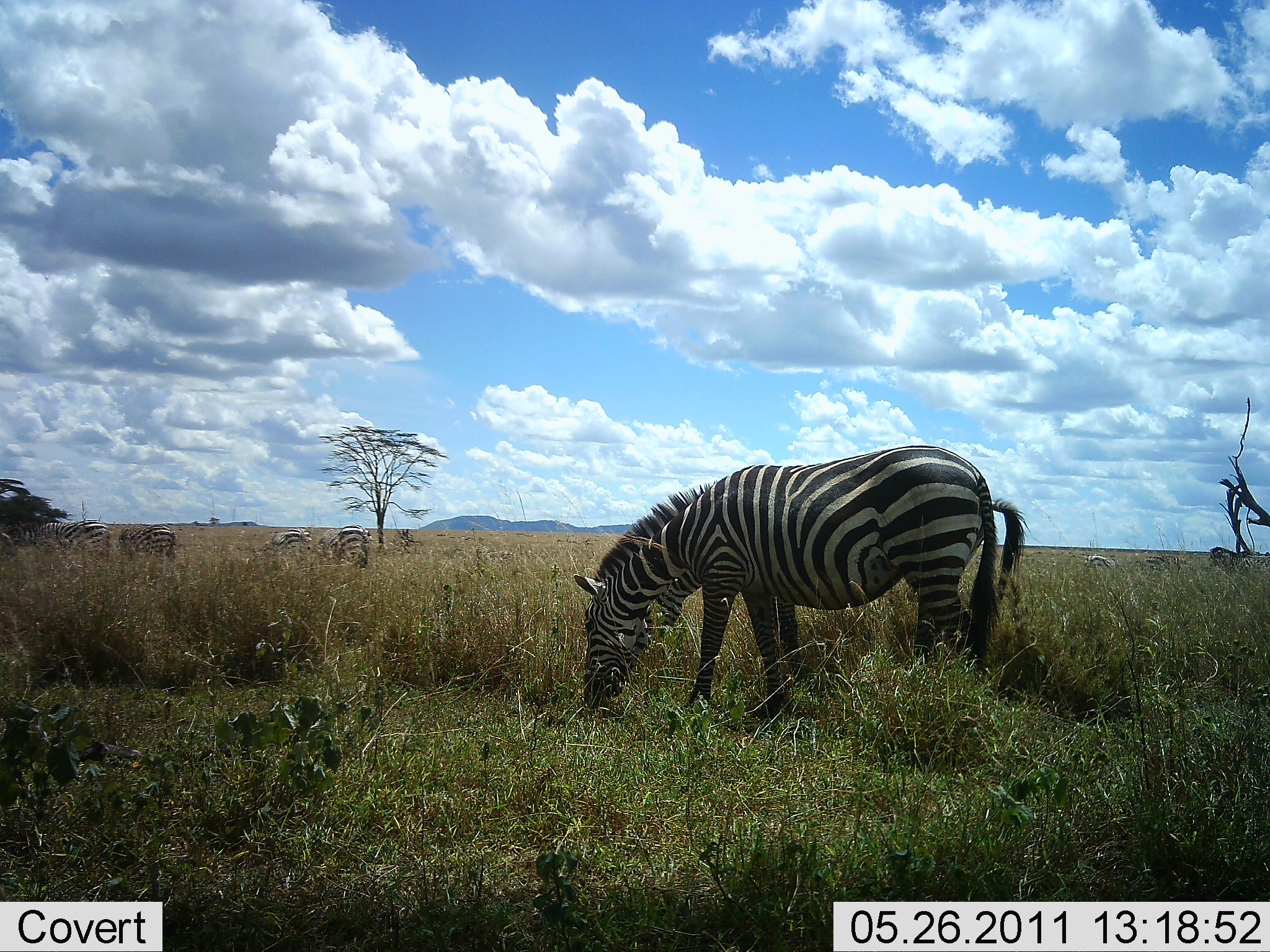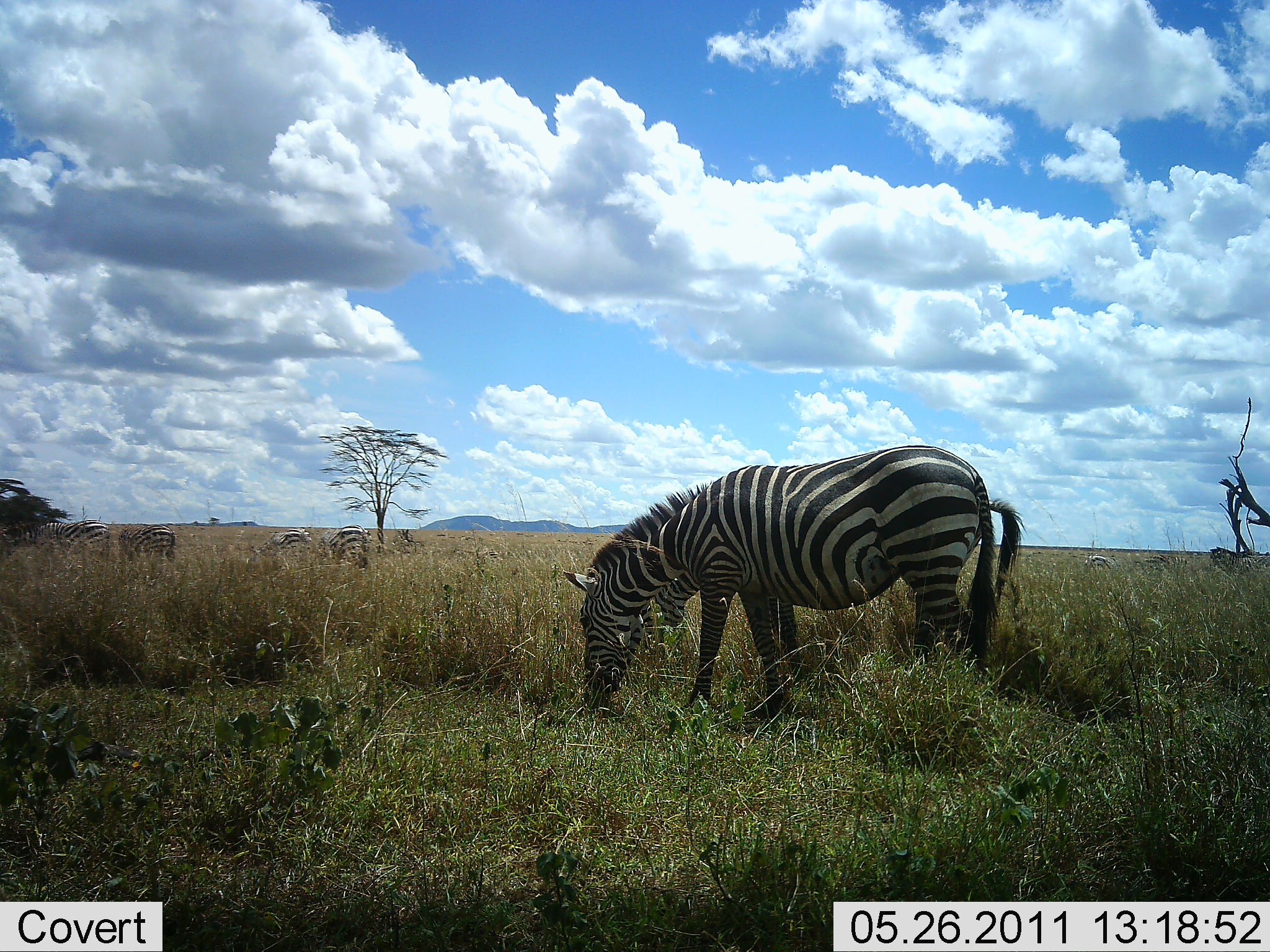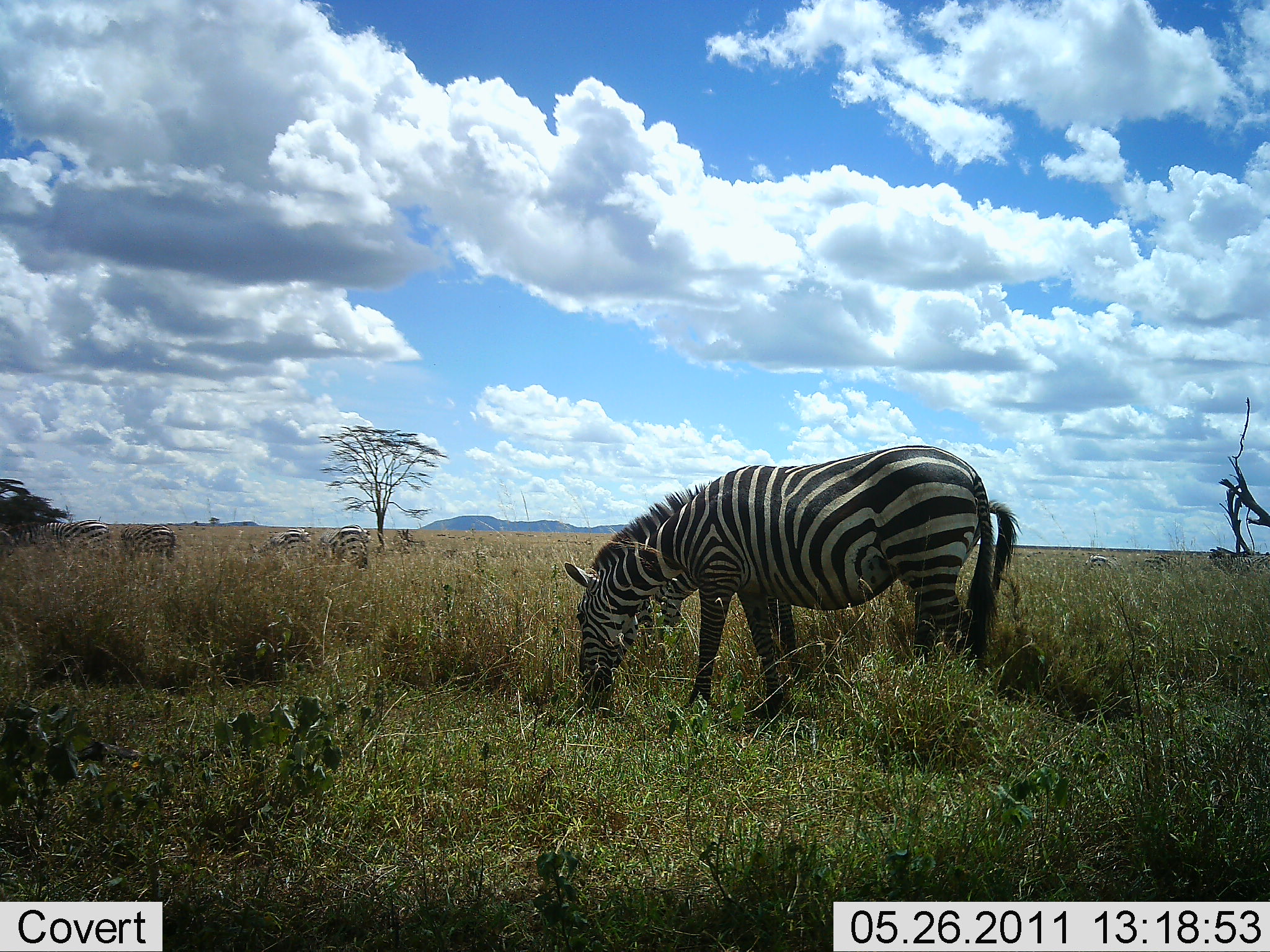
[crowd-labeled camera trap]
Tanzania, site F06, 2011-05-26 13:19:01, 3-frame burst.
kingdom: Animalia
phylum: Chordata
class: Mammalia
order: Perissodactyla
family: Equidae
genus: Equus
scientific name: Equus quagga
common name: plains zebra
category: zebra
Zebra (plains zebra) (Equus quagga), count 6. Behavior (volunteer vote fractions): standing 20%, resting 0%, moving 0%, interacting 0%. Young present (vote fraction): 0%. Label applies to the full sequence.